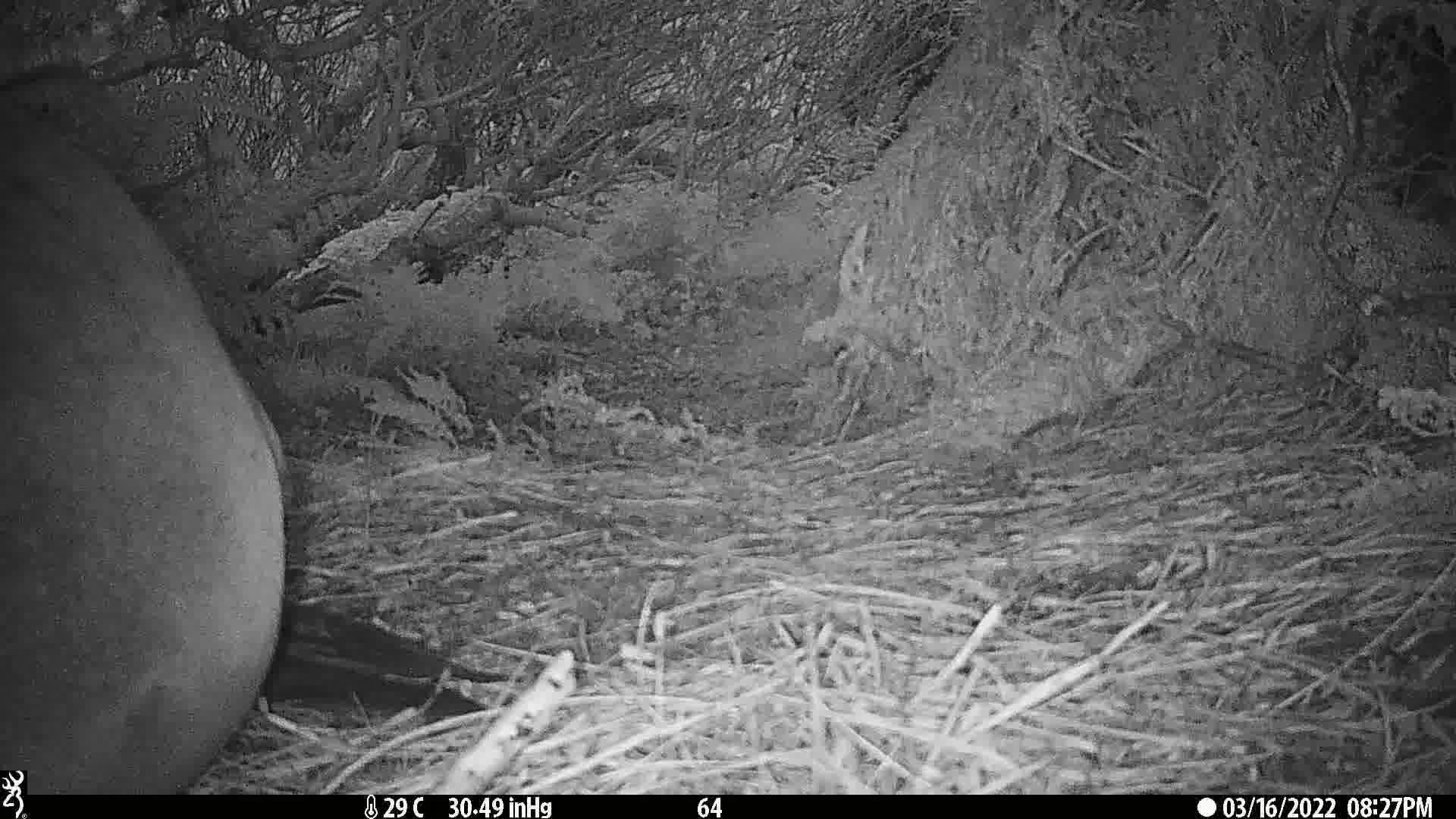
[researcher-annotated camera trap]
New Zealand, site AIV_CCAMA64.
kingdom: Animalia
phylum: Chordata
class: Mammalia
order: Carnivora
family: Otariidae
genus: Phocarctos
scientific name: Phocarctos hookeri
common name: new zealand sea lion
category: sealion